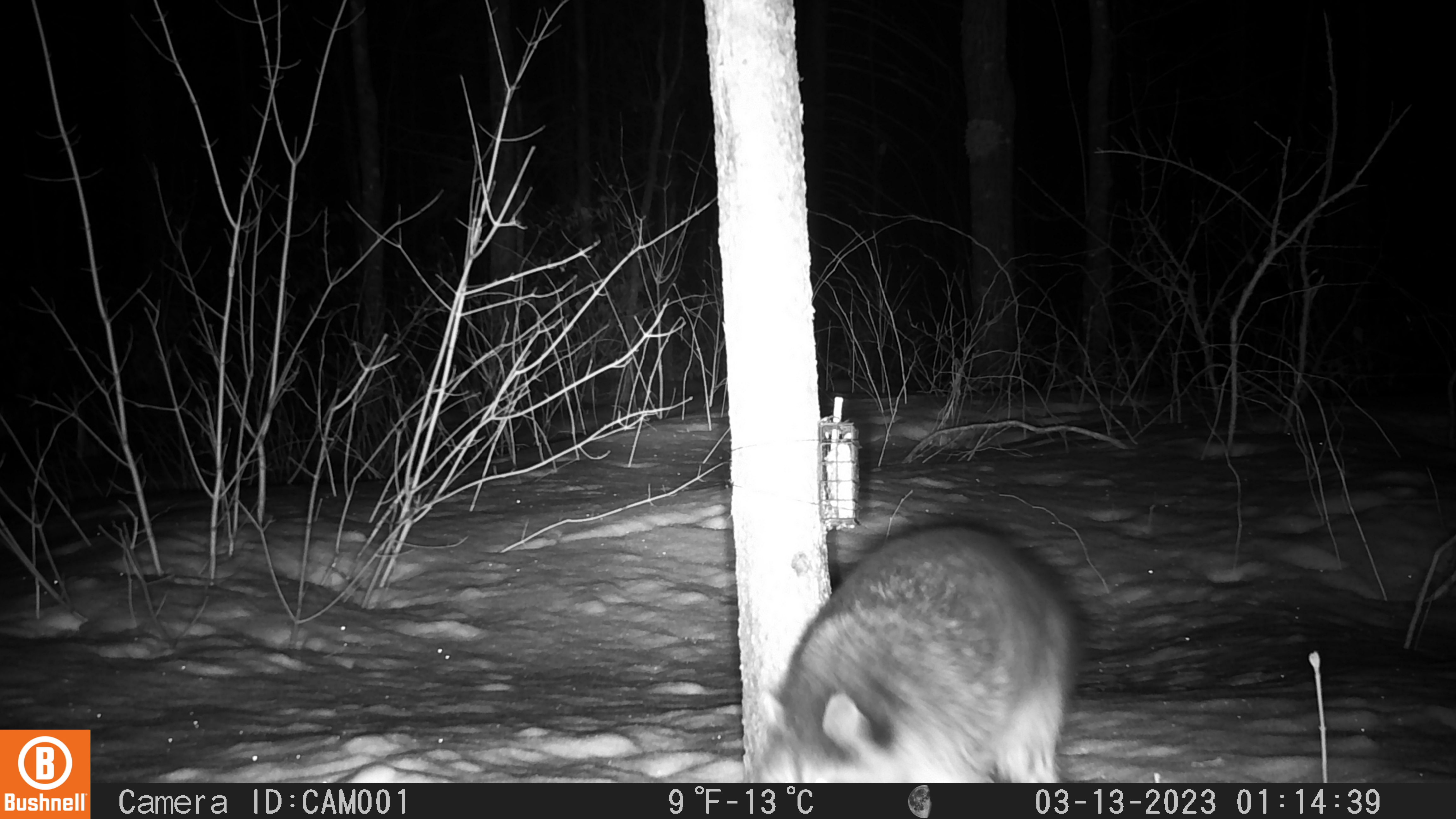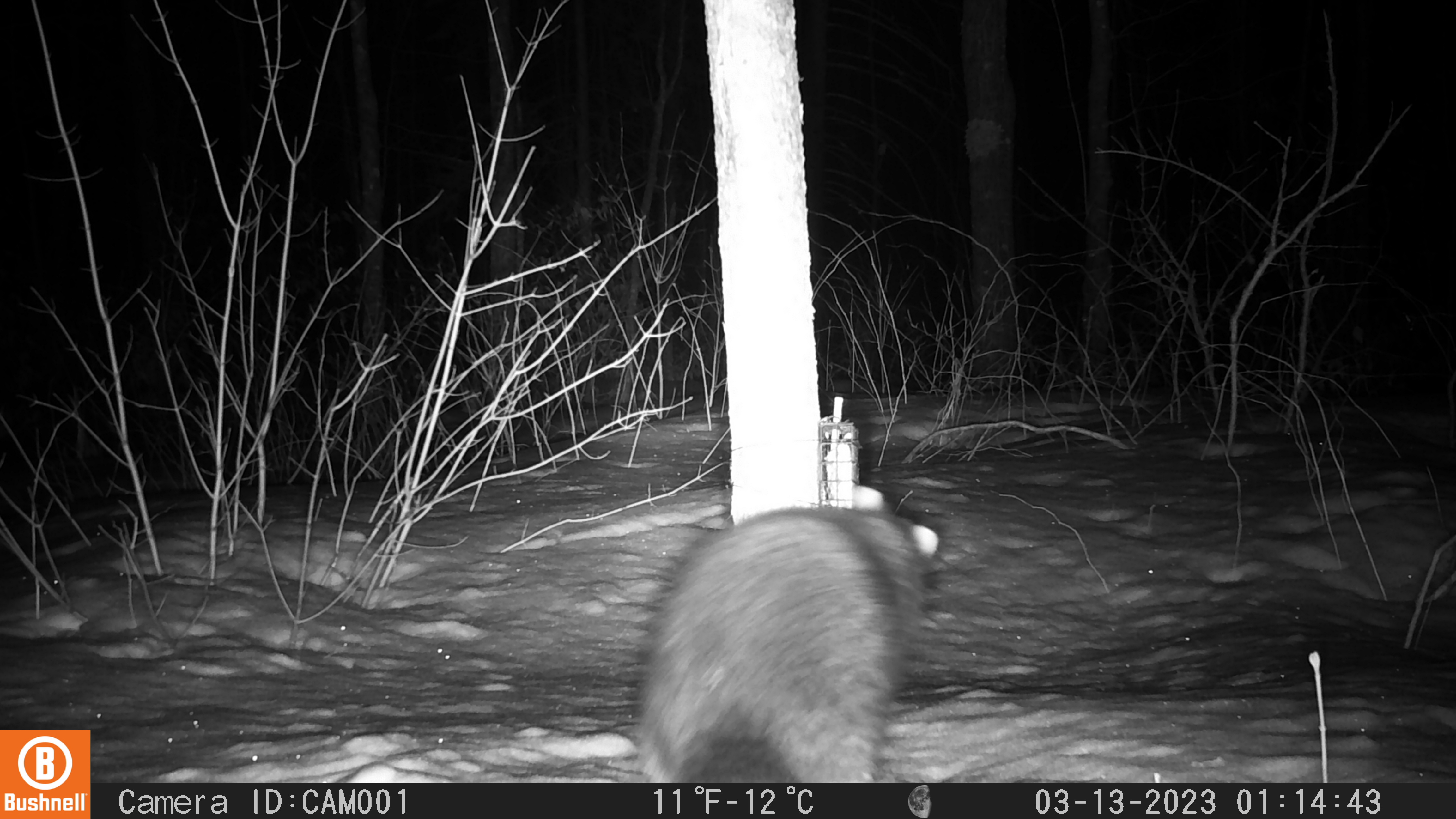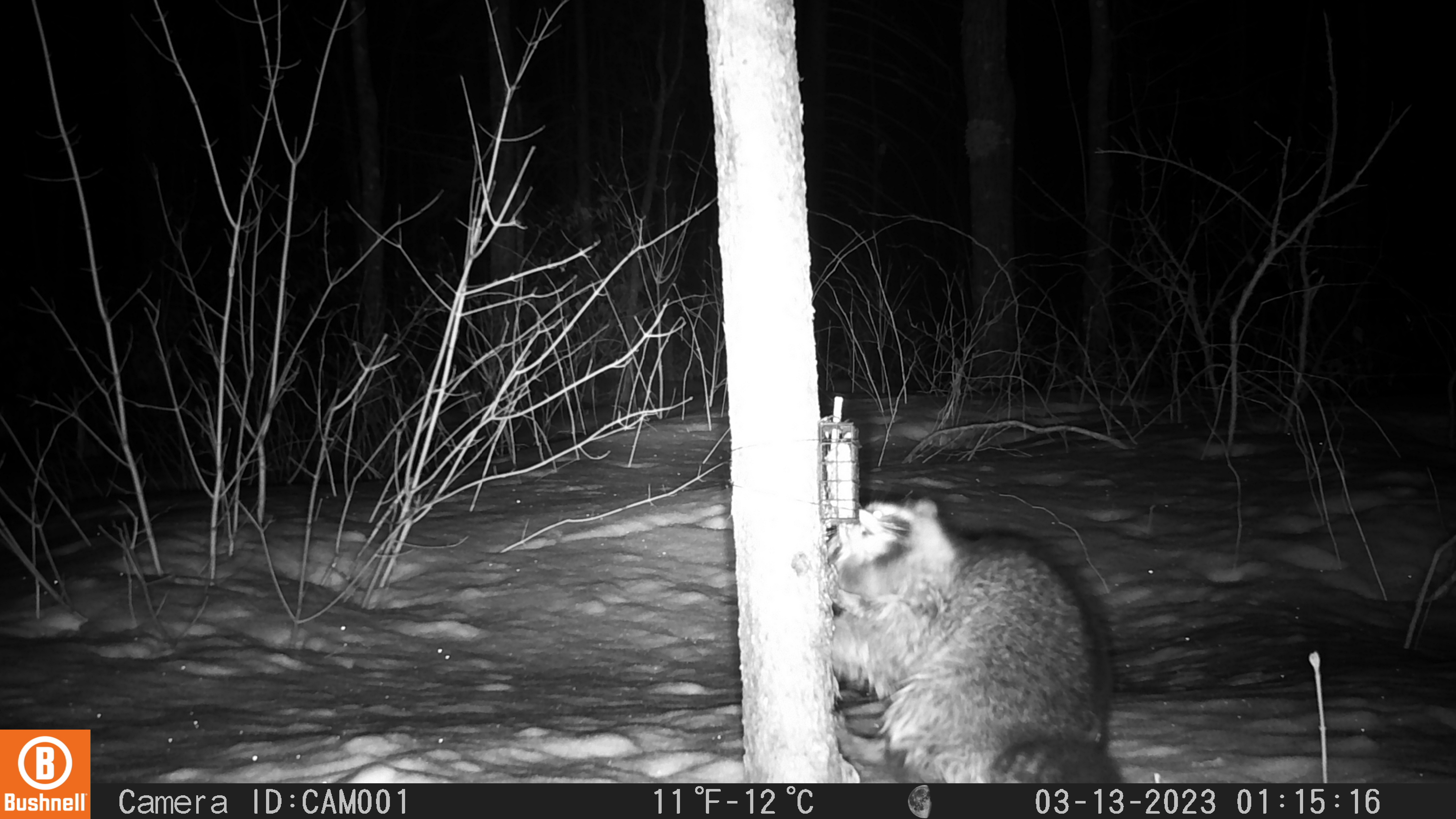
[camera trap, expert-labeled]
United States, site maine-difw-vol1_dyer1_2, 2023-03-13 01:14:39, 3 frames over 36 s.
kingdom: Animalia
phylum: Chordata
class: Mammalia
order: Carnivora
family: Procyonidae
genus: Procyon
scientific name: Procyon lotor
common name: raccoon